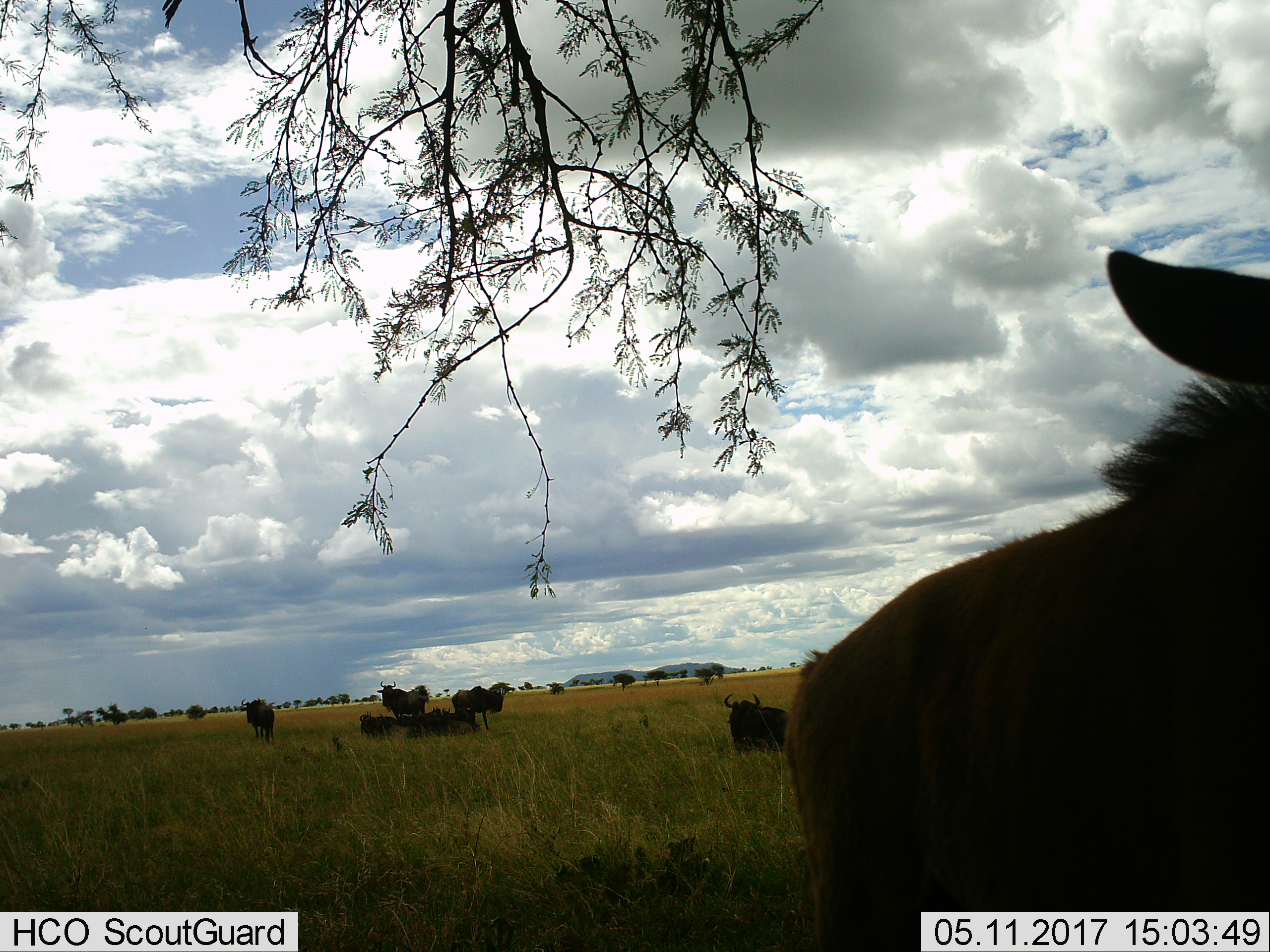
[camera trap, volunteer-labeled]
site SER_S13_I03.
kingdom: Animalia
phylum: Chordata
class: Mammalia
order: Artiodactyla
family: Bovidae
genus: Connochaetes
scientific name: Connochaetes taurinus taurinus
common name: blue wildebeest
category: wildebeestblue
Wildebeestblue (blue wildebeest) (Connochaetes taurinus taurinus), count 8. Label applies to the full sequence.